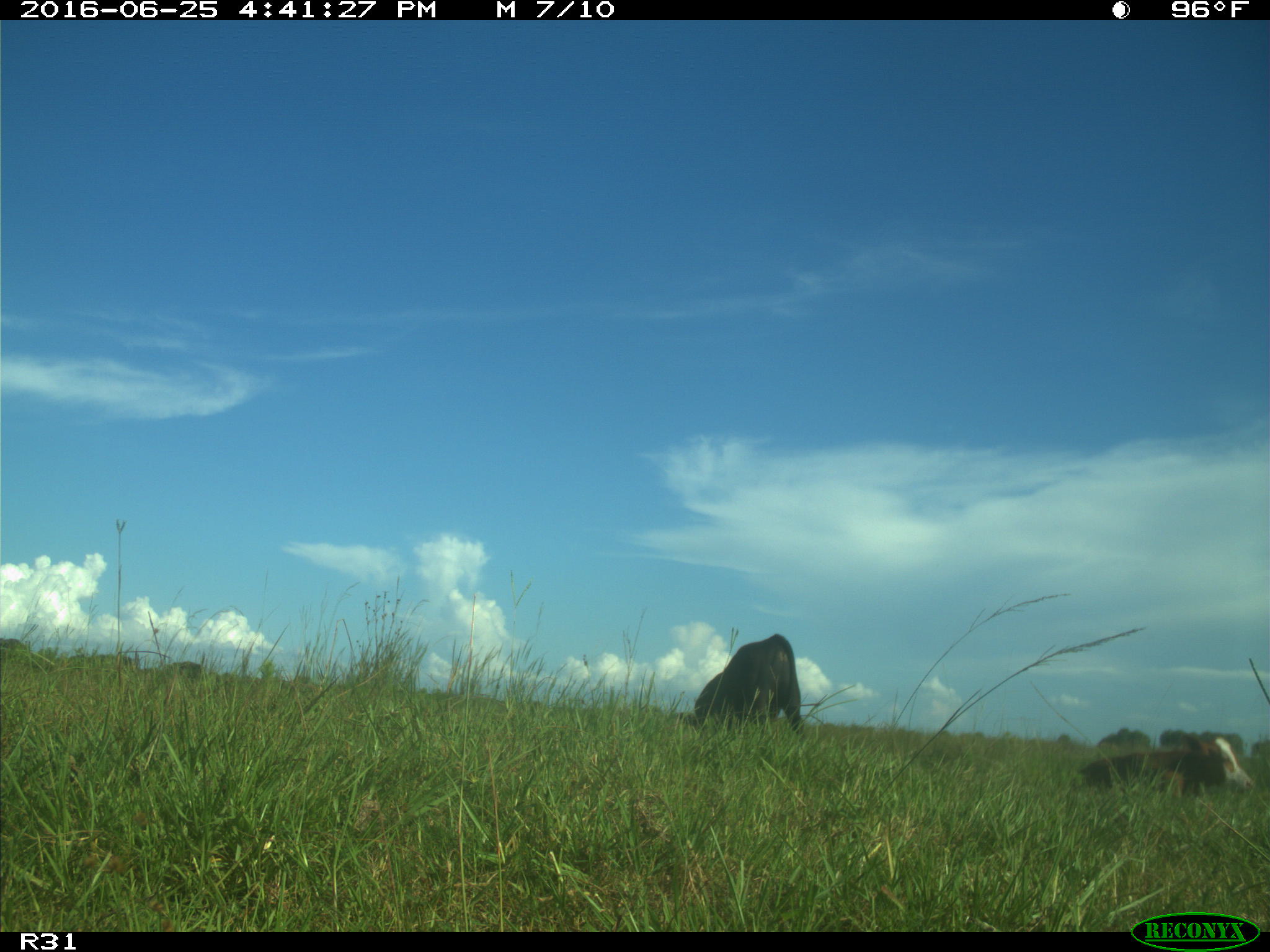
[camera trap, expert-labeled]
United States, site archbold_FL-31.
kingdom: Animalia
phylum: Chordata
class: Mammalia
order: Artiodactyla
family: Bovidae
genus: Bos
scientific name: Bos taurus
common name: domestic cow